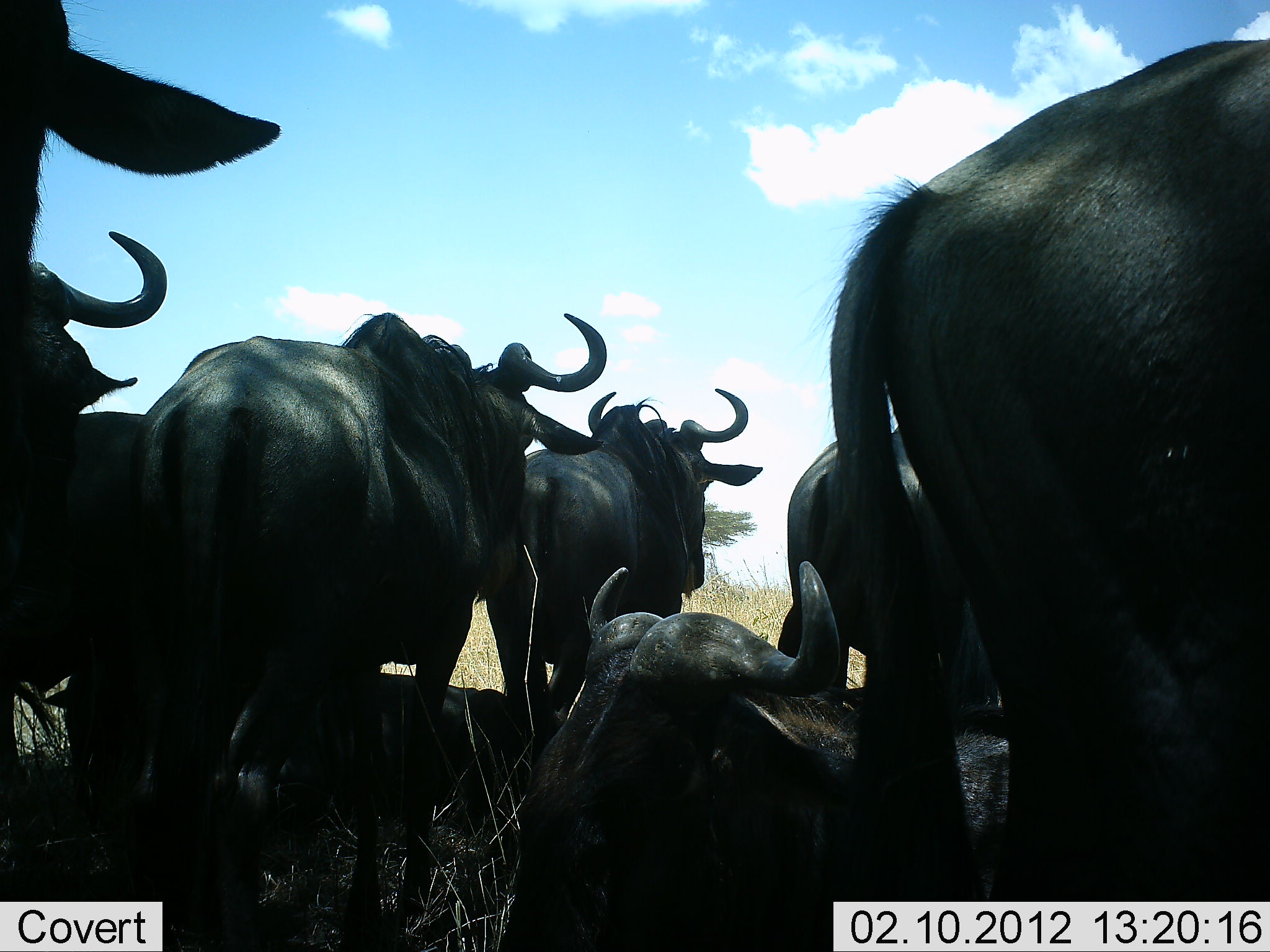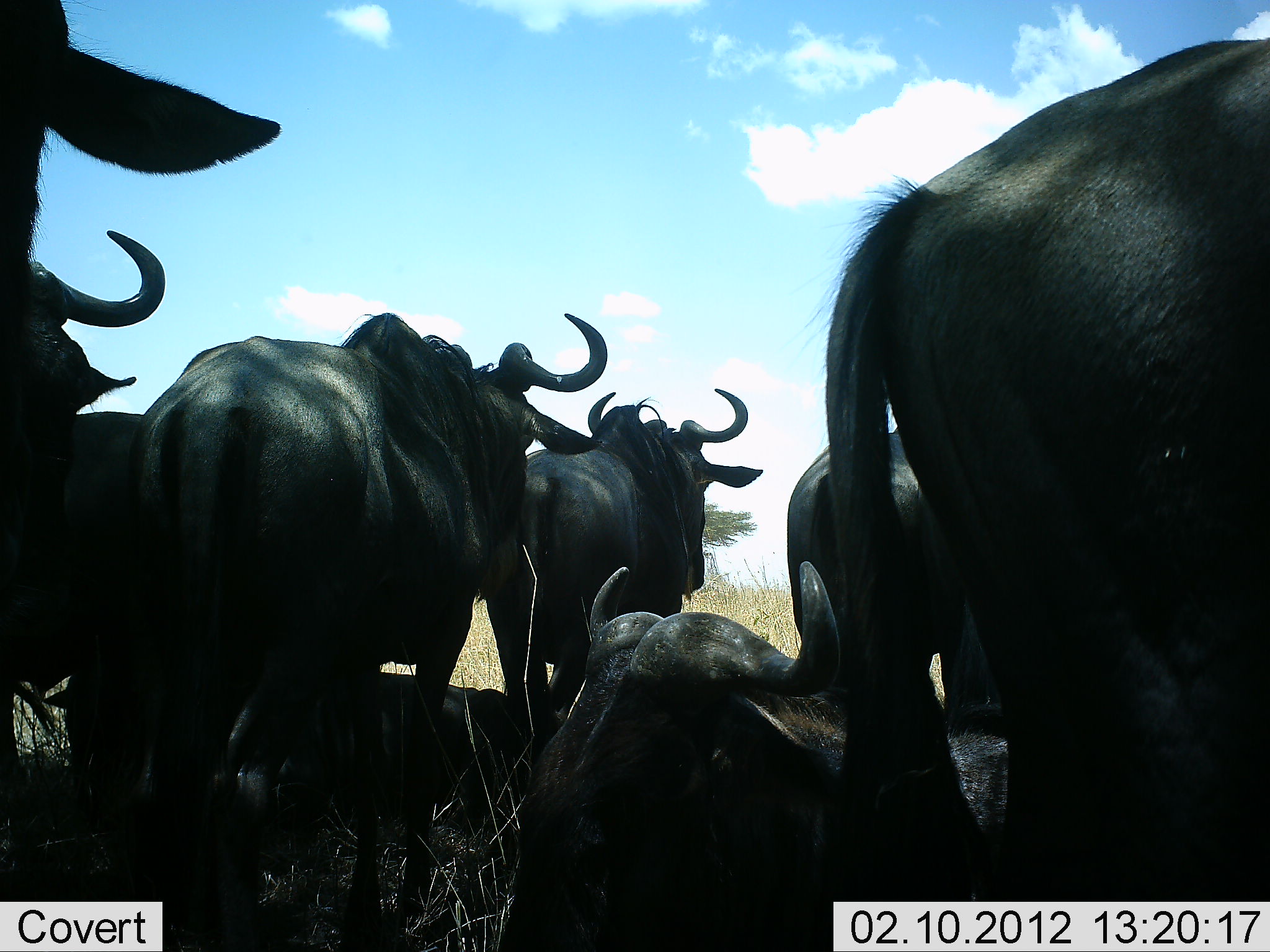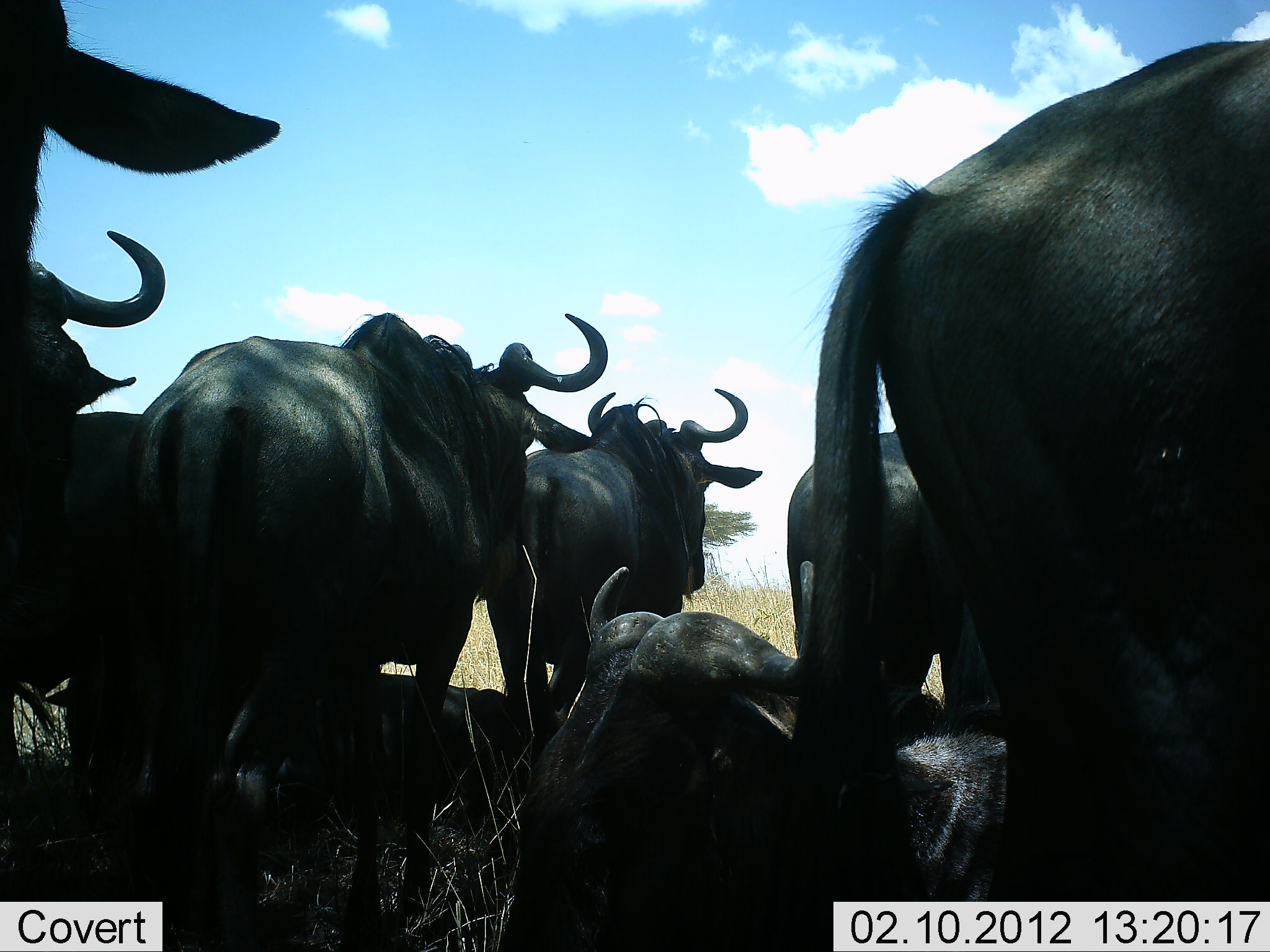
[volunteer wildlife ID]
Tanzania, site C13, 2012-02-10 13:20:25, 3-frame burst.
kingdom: Animalia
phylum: Chordata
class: Mammalia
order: Artiodactyla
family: Bovidae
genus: Connochaetes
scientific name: Connochaetes taurinus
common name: blue wildebeest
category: wildebeest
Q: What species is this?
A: Wildebeest (blue wildebeest) (Connochaetes taurinus).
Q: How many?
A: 9.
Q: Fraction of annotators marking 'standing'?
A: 78%.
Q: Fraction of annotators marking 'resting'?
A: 100%.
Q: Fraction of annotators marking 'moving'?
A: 0%.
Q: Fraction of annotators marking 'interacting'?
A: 0%.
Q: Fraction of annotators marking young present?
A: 0%.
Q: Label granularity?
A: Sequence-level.